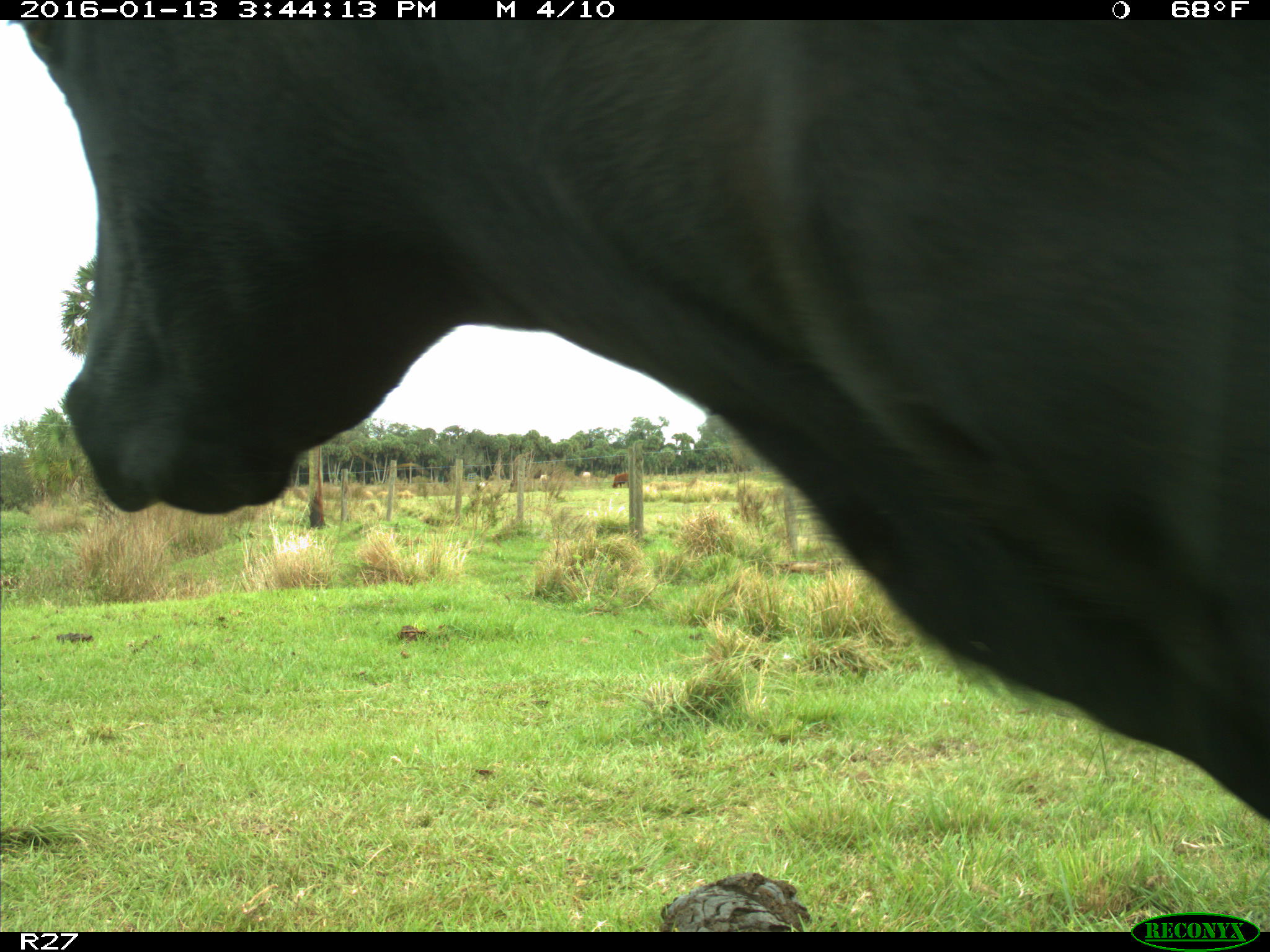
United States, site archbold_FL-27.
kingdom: Animalia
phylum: Chordata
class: Mammalia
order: Artiodactyla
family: Bovidae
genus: Bos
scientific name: Bos taurus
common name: domestic cow